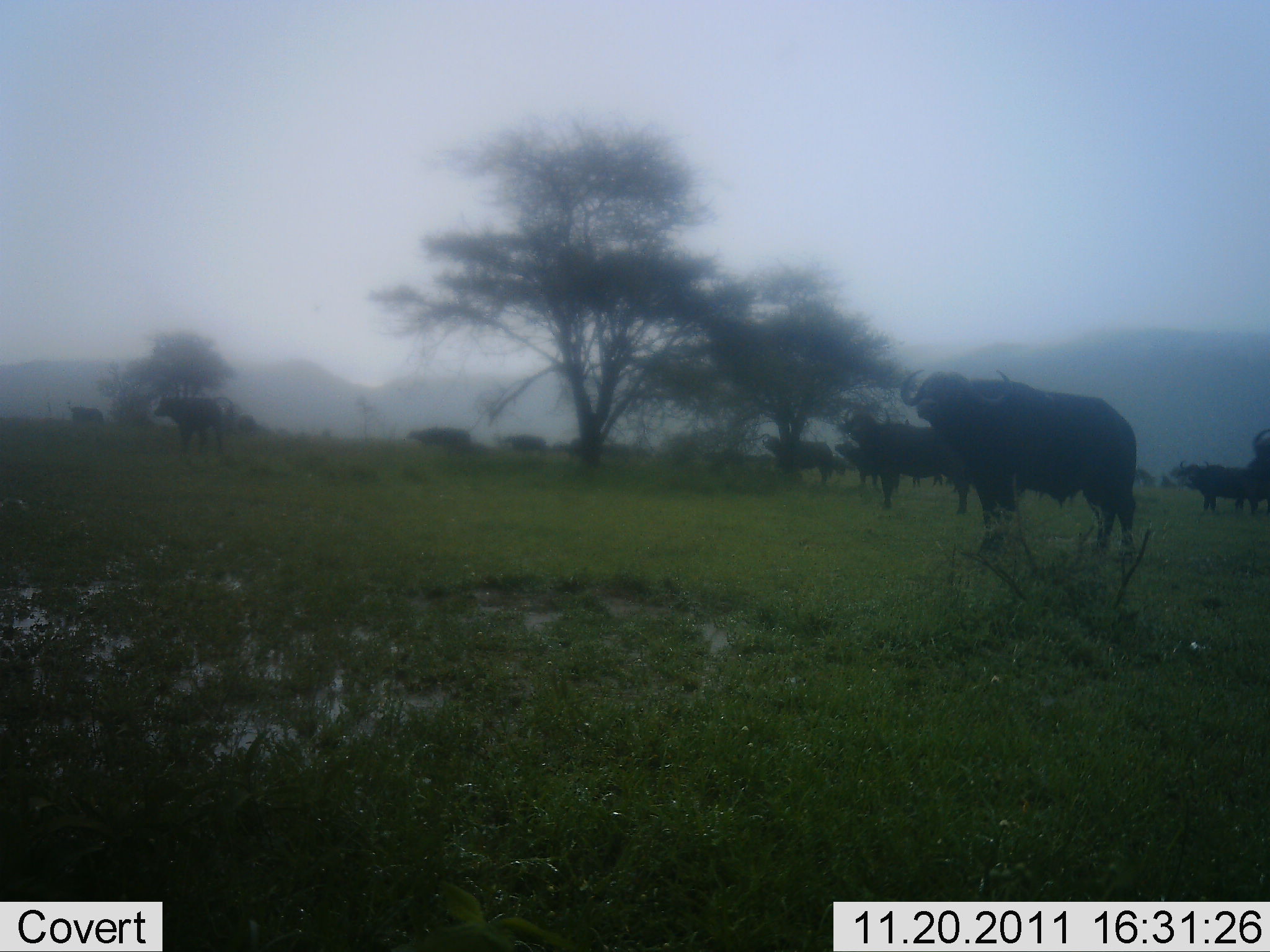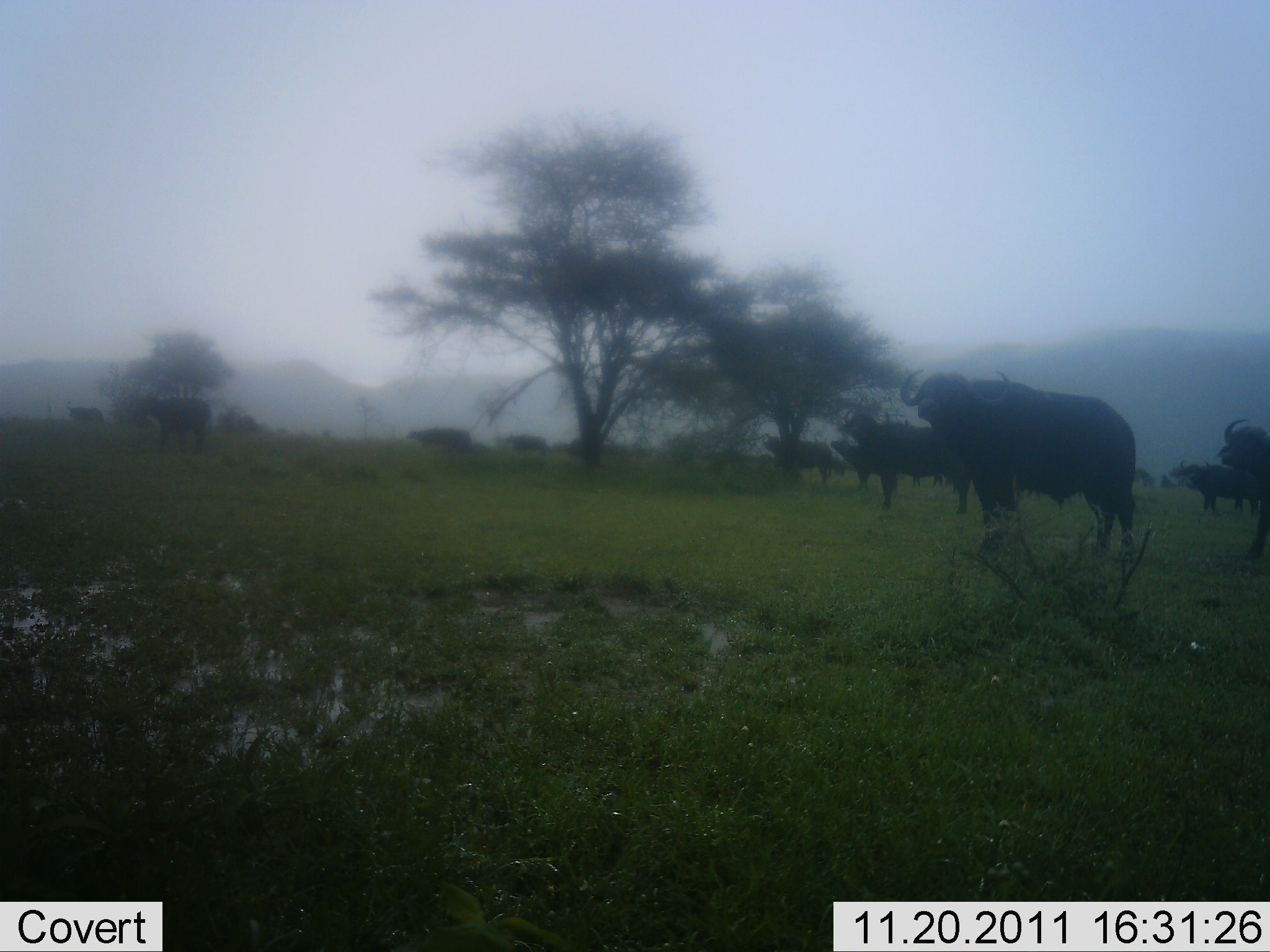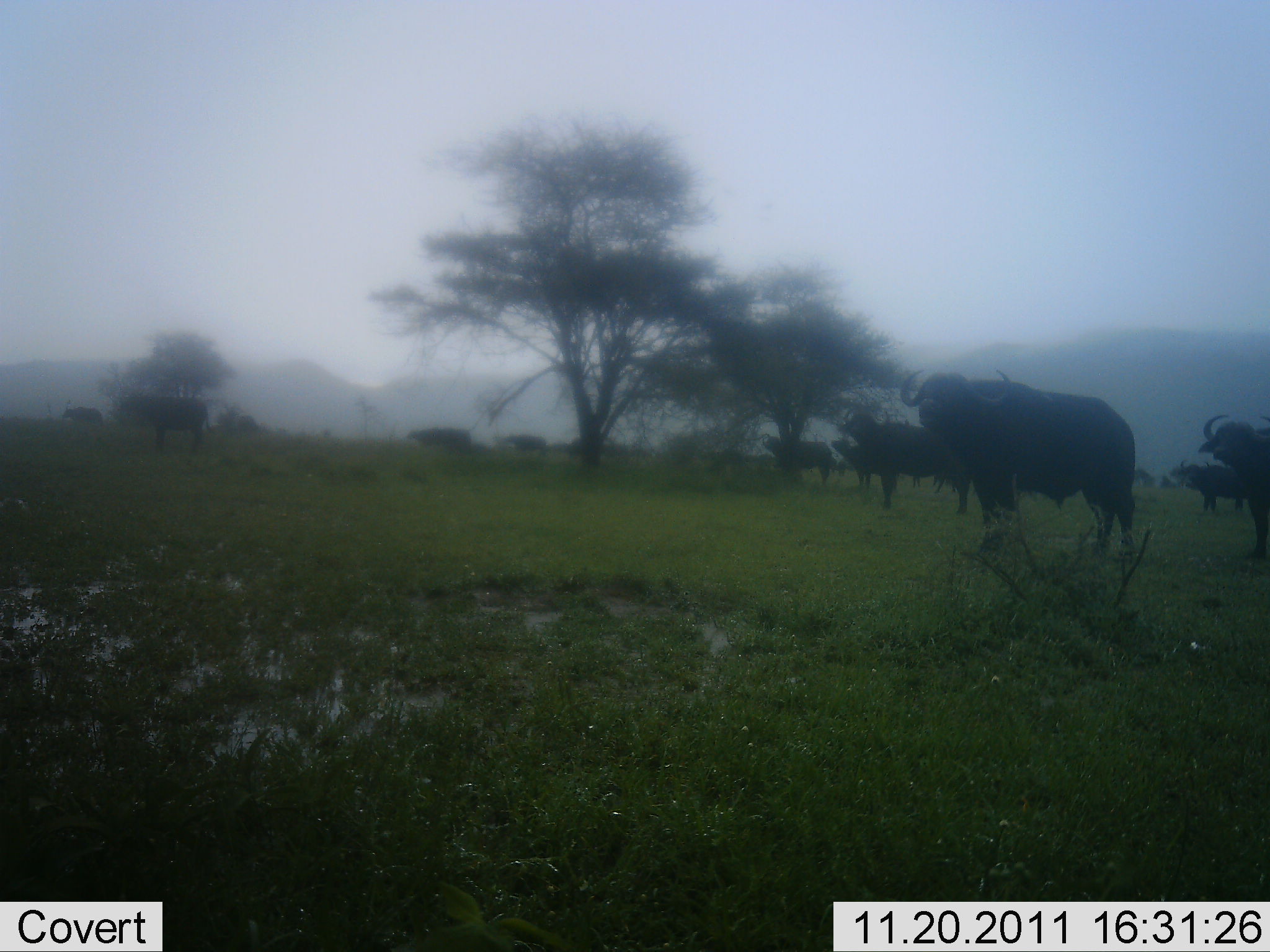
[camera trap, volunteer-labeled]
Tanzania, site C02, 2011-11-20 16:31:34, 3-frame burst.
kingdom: Animalia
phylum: Chordata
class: Mammalia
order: Artiodactyla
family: Bovidae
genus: Syncerus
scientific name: Syncerus caffer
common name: cape buffalo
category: buffalo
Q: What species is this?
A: Buffalo (cape buffalo) (Syncerus caffer).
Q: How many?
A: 11-50.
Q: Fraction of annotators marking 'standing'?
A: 80%.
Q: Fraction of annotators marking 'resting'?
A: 7%.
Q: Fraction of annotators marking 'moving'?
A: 67%.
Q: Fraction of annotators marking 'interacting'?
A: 0%.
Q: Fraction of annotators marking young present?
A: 7%.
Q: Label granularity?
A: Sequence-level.